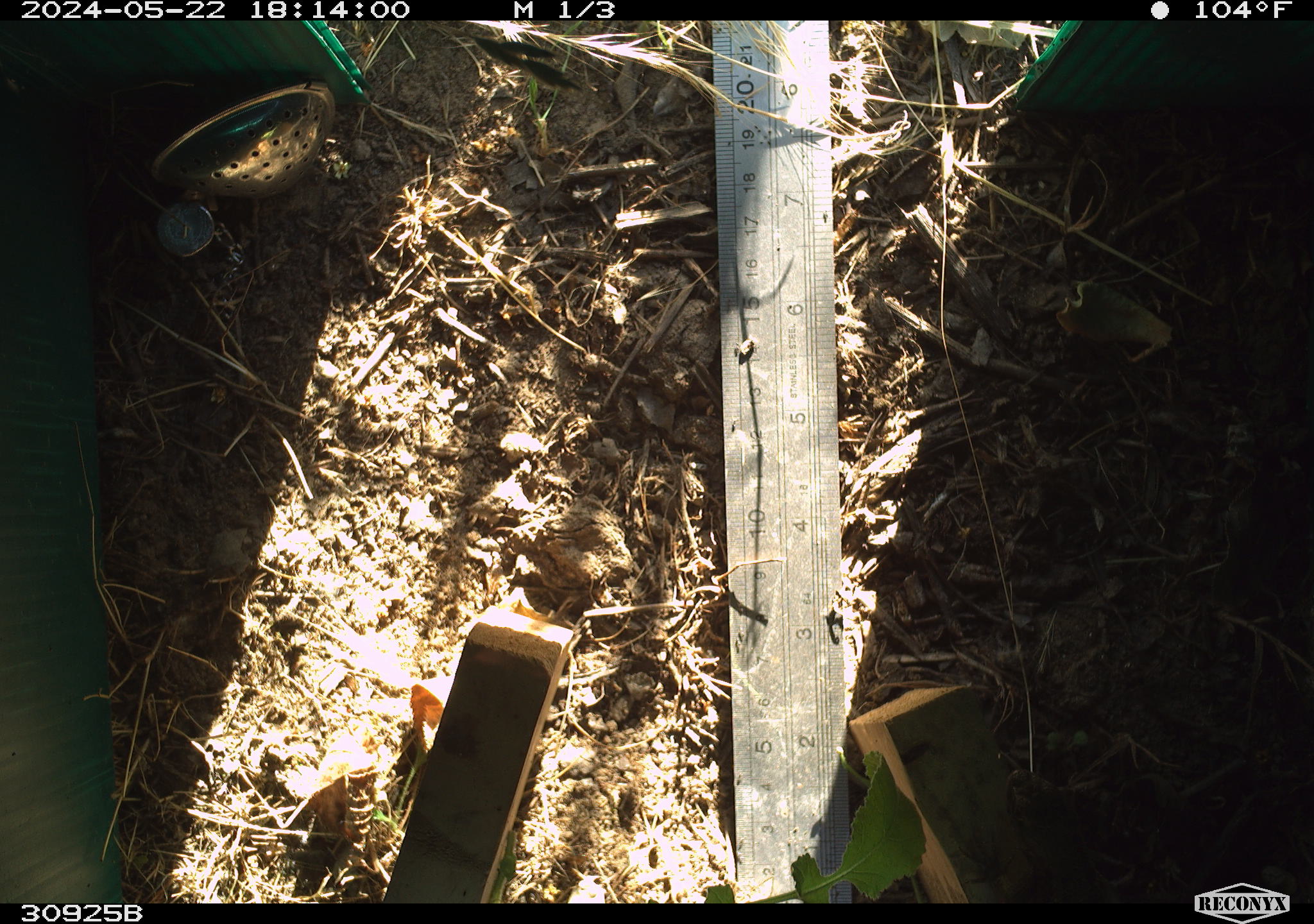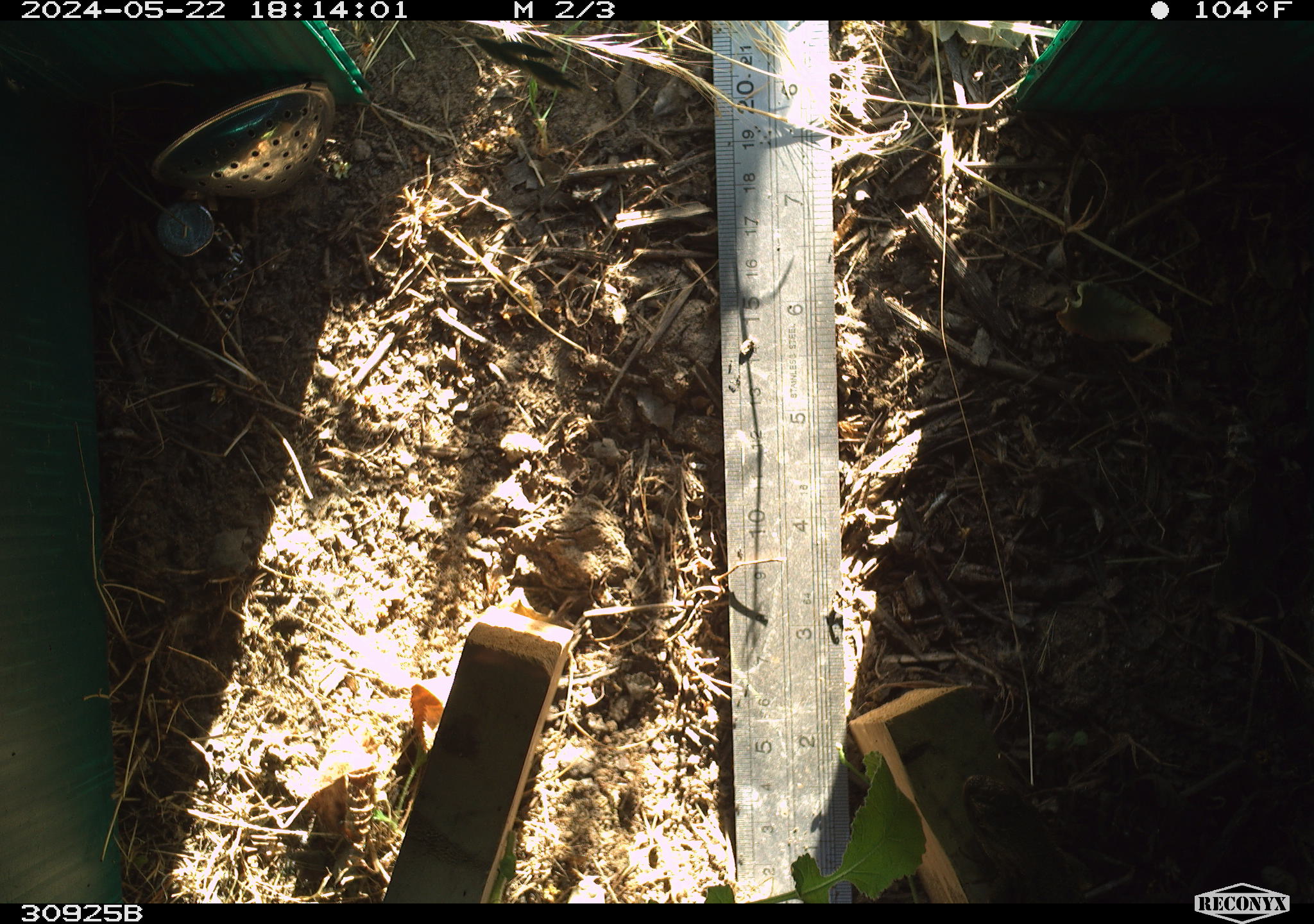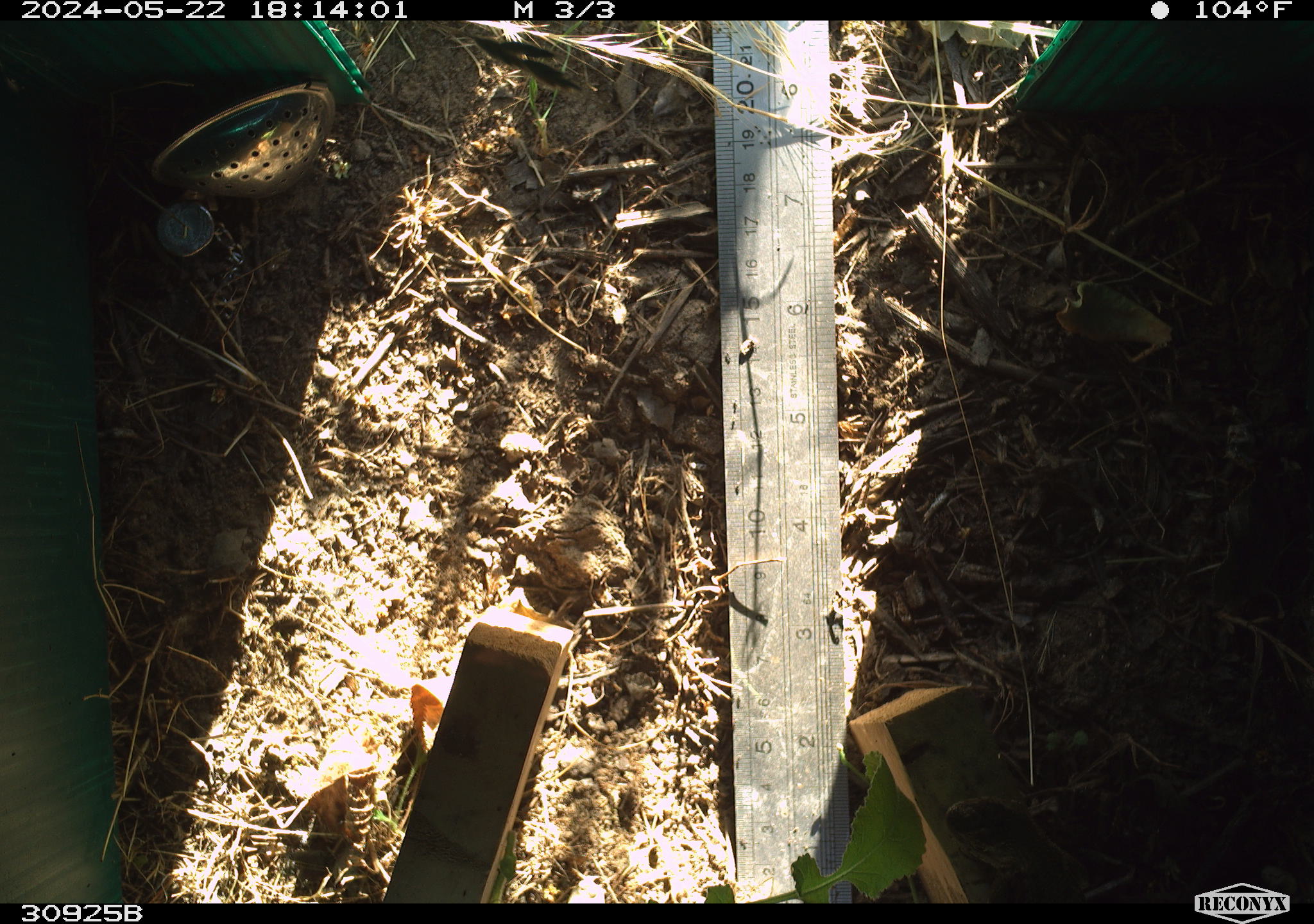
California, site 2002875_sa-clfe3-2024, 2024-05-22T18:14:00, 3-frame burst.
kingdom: Animalia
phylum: Chordata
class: Reptilia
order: Squamata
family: Phrynosomatidae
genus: Sceloporus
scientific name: Sceloporus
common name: spiny lizards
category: sceloporus species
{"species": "sceloporus species (spiny lizards) (Sceloporus)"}